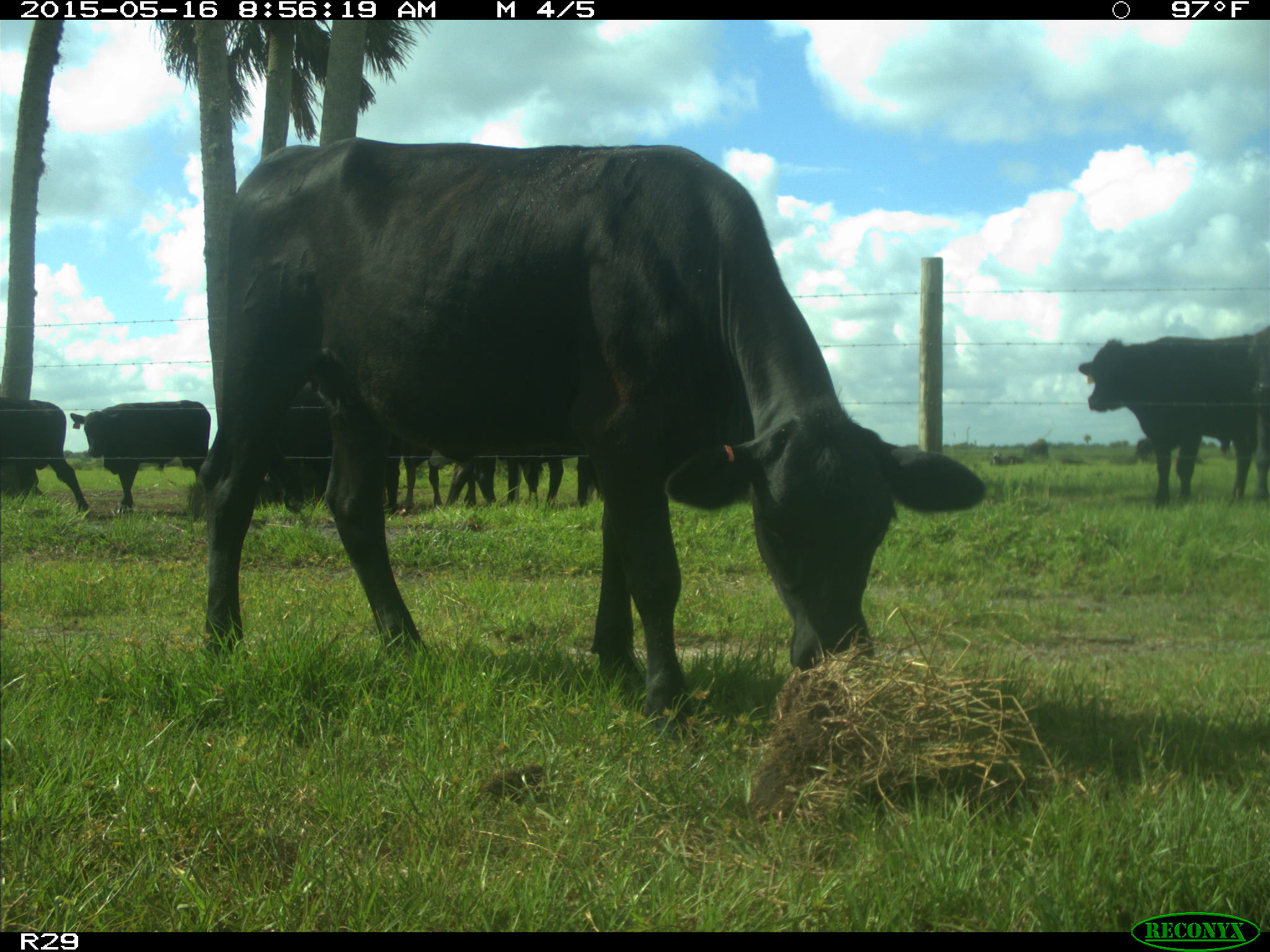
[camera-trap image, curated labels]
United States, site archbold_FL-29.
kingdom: Animalia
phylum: Chordata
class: Mammalia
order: Artiodactyla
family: Bovidae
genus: Bos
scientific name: Bos taurus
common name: domestic cow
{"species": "Bos taurus (domestic cow)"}